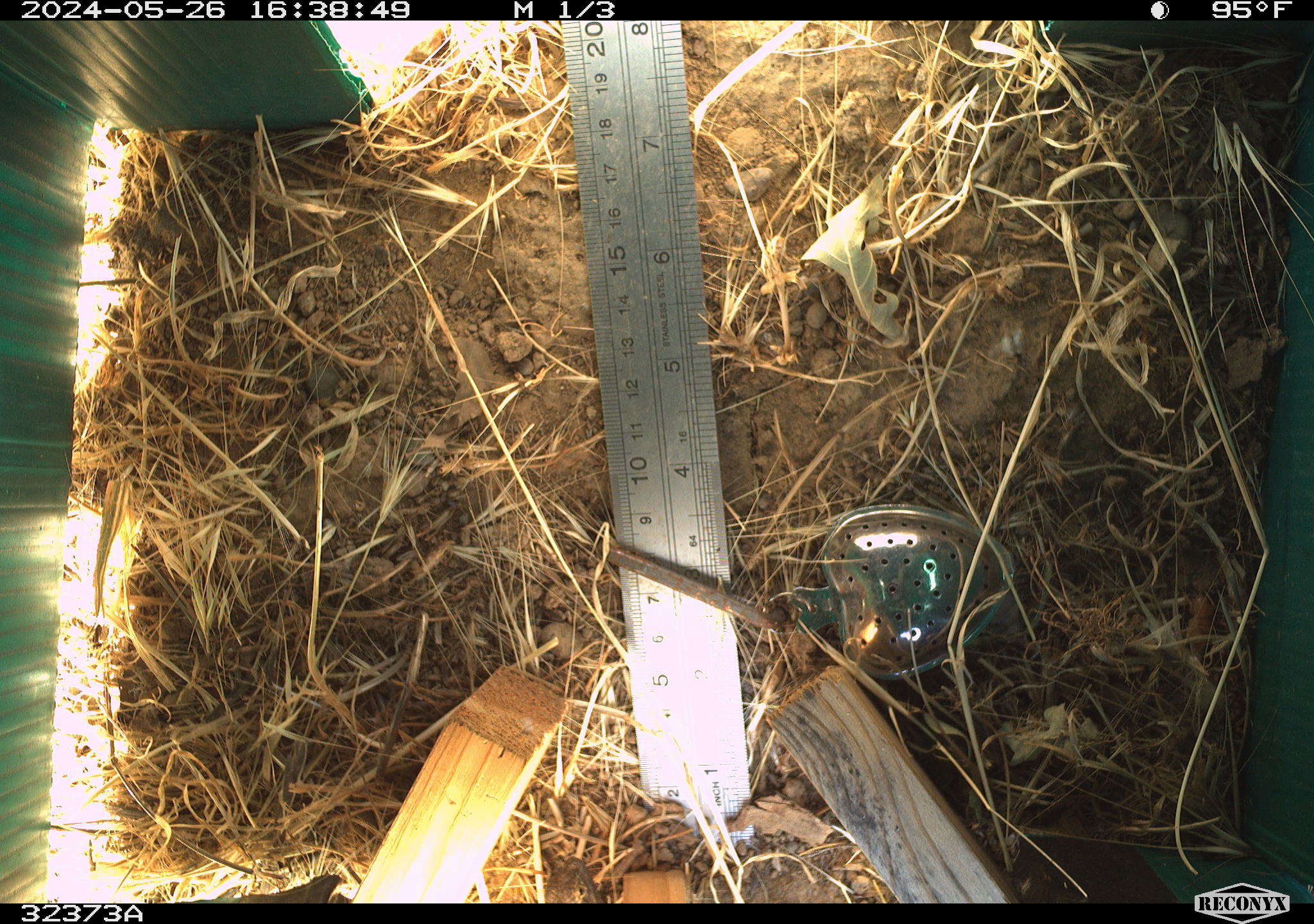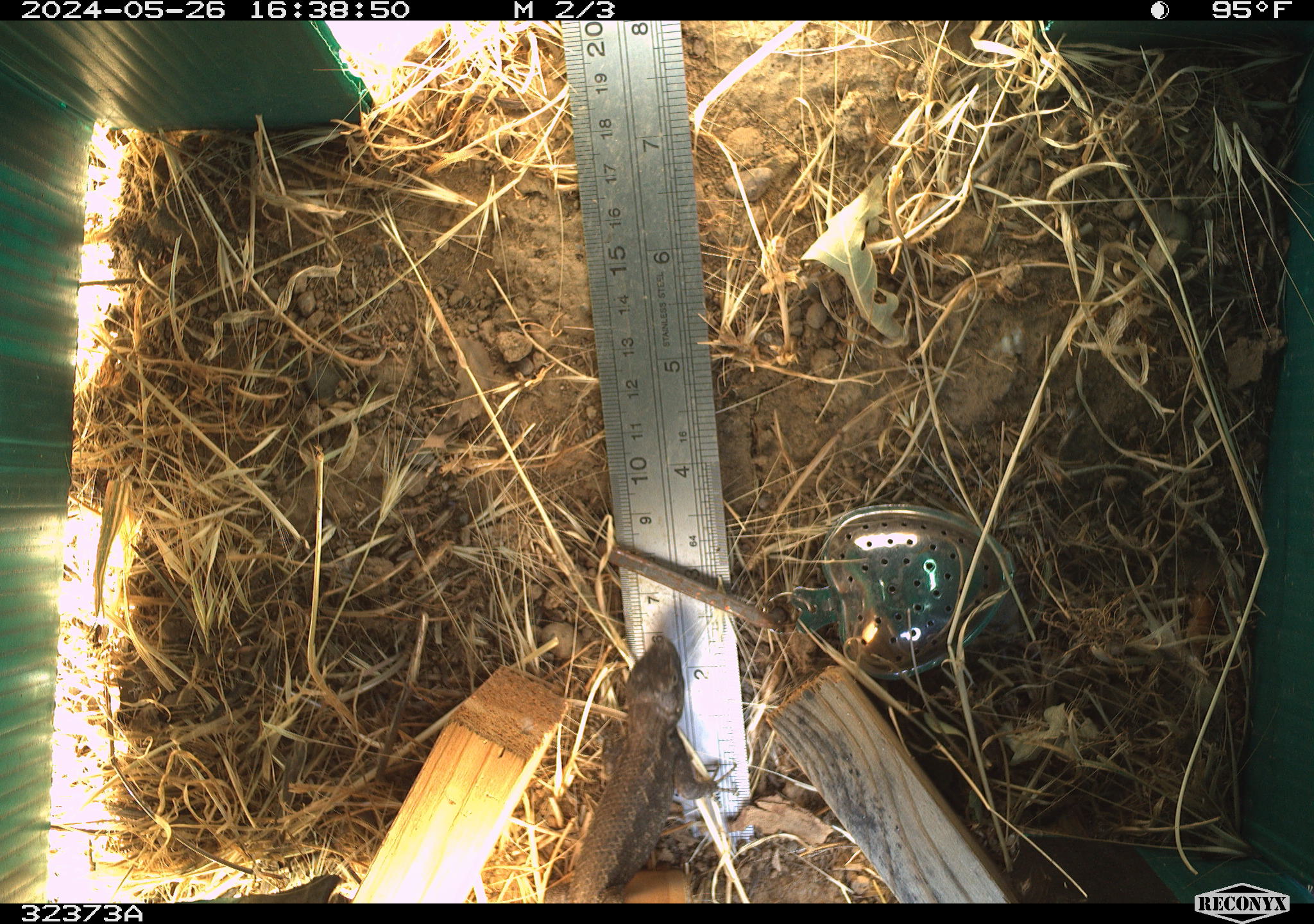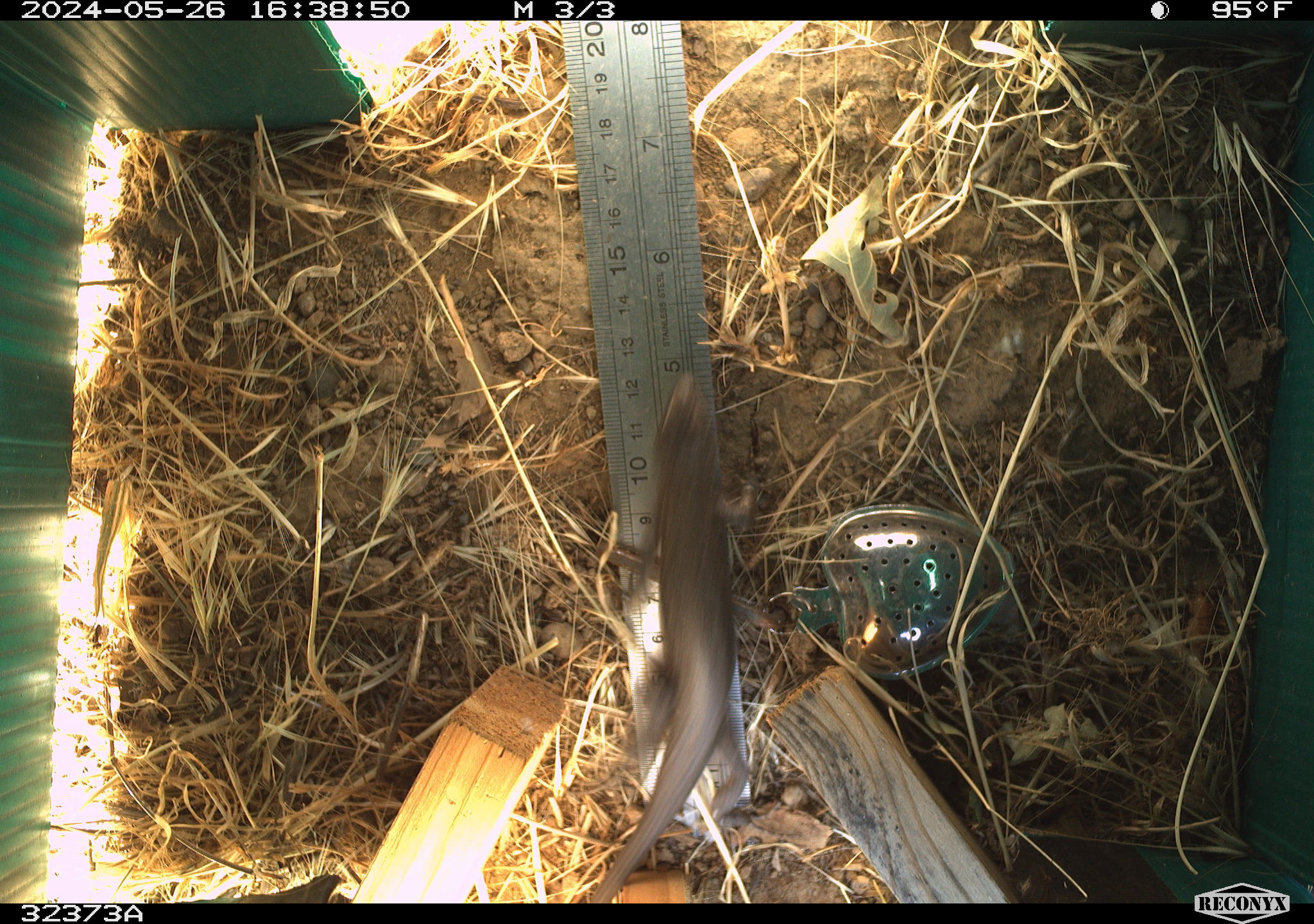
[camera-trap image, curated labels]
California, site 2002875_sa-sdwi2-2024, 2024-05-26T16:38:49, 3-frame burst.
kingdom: Animalia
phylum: Chordata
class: Reptilia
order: Squamata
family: Phrynosomatidae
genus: Sceloporus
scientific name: Sceloporus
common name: spiny lizards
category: sceloporus species